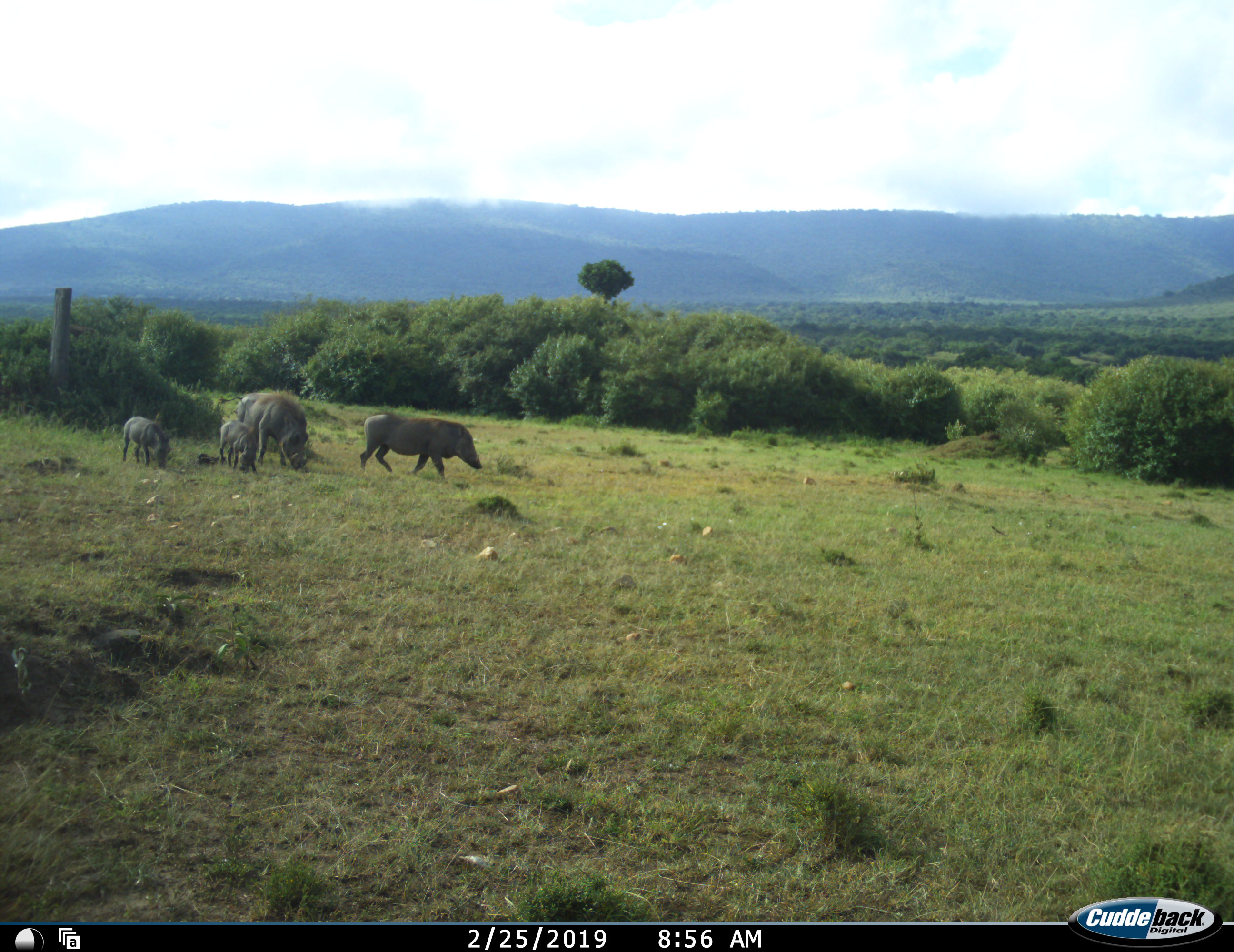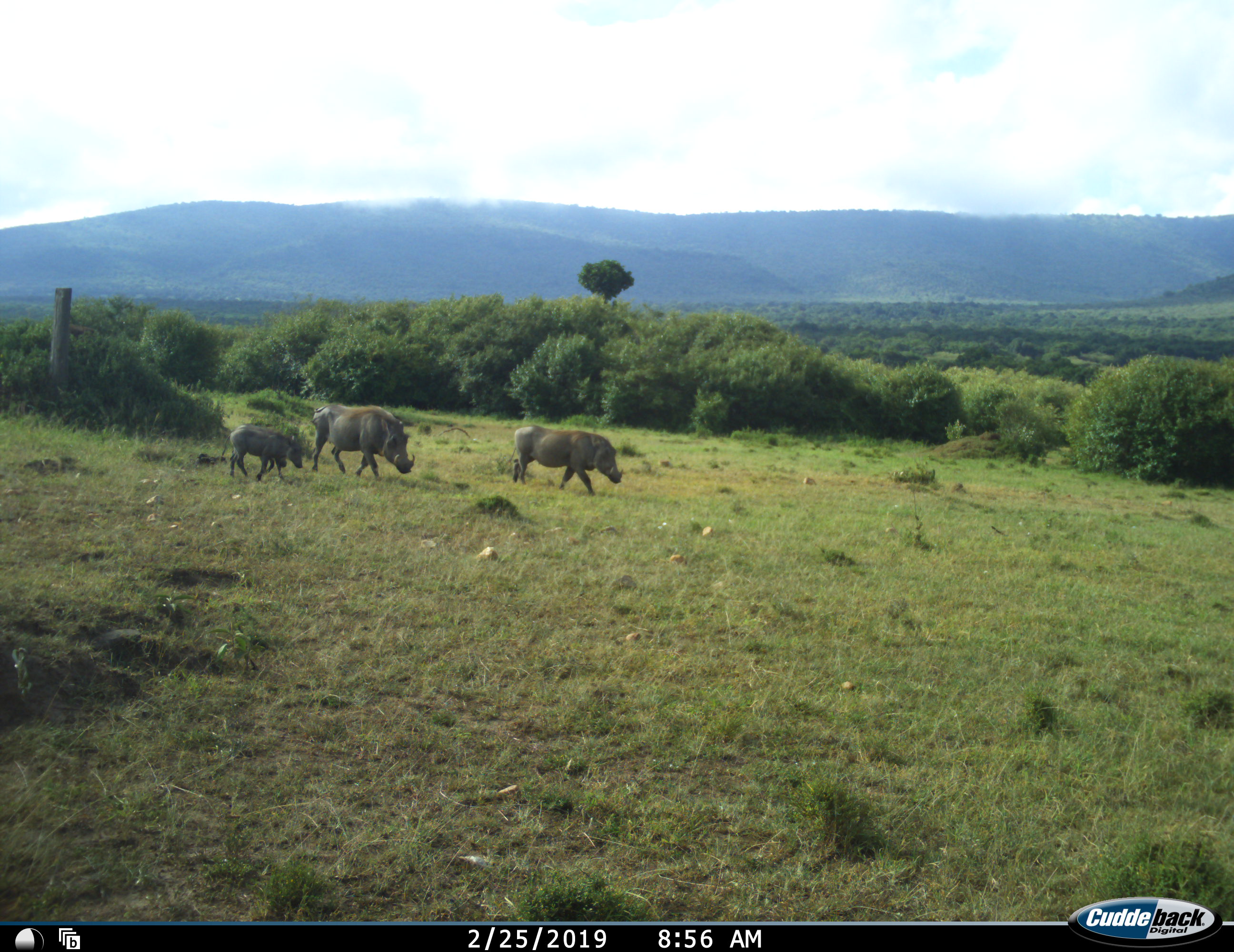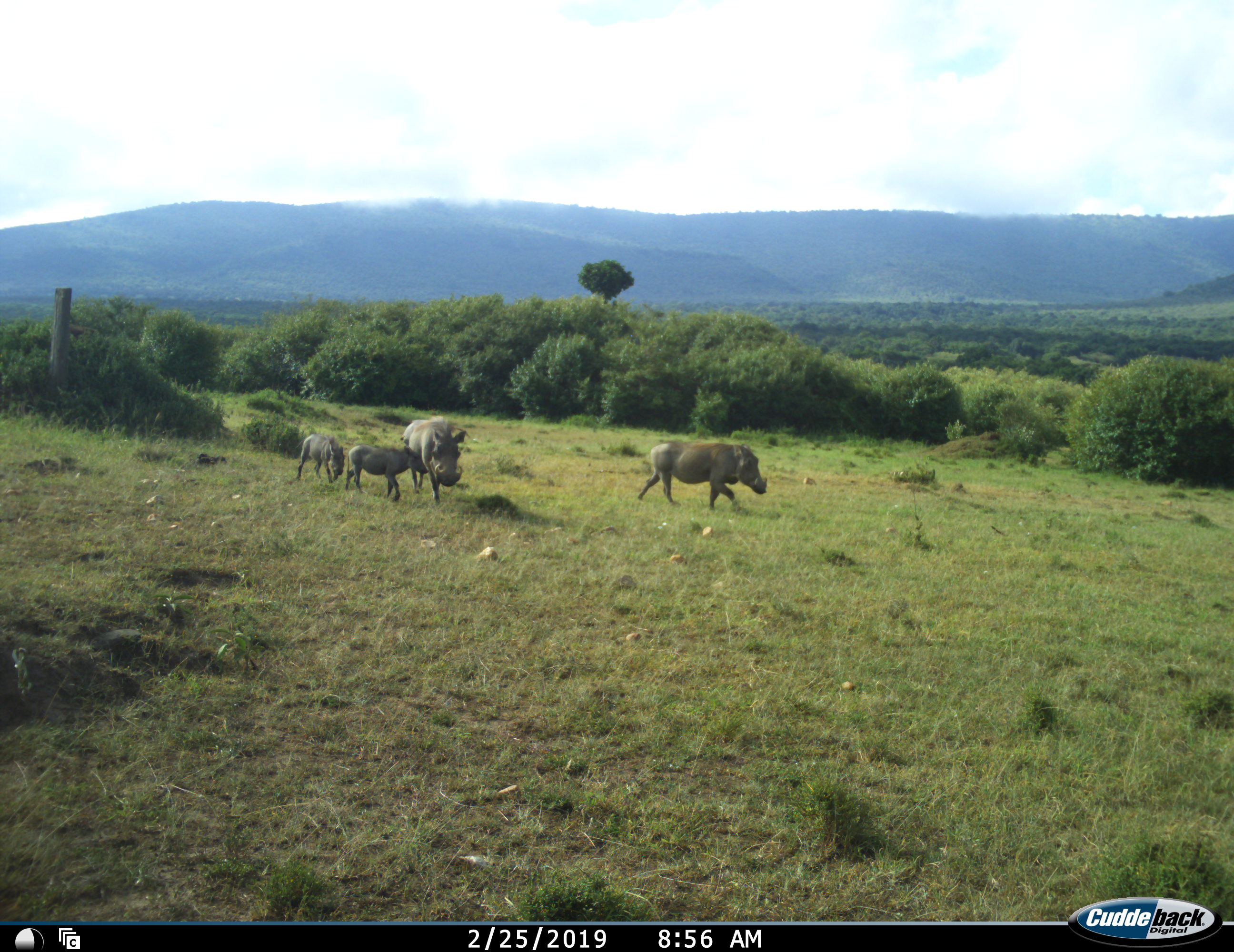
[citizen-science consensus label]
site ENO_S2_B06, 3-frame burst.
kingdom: Animalia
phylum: Chordata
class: Mammalia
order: Artiodactyla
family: Suidae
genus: Phacochoerus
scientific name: Phacochoerus africanus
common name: warthog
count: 4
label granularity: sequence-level